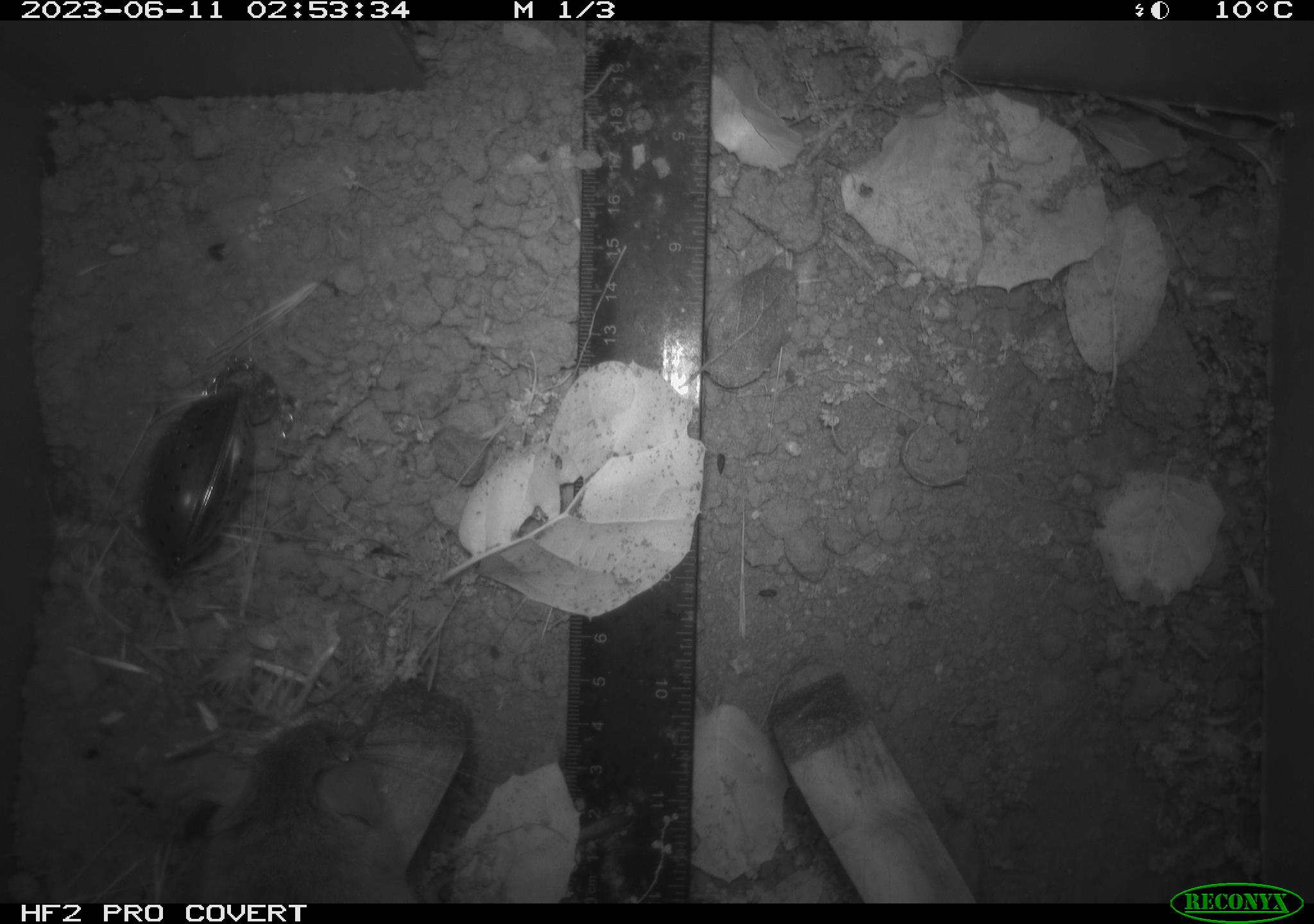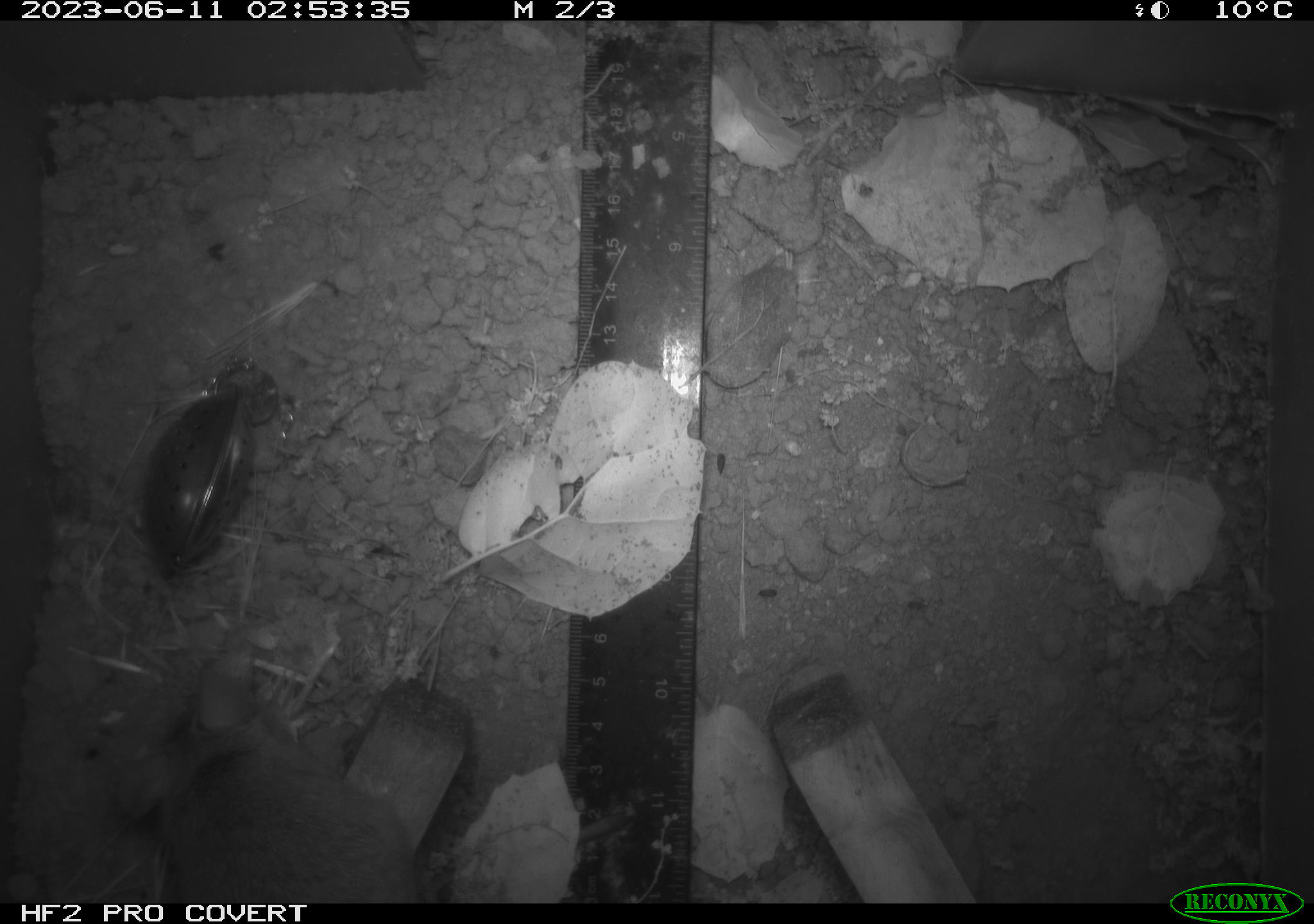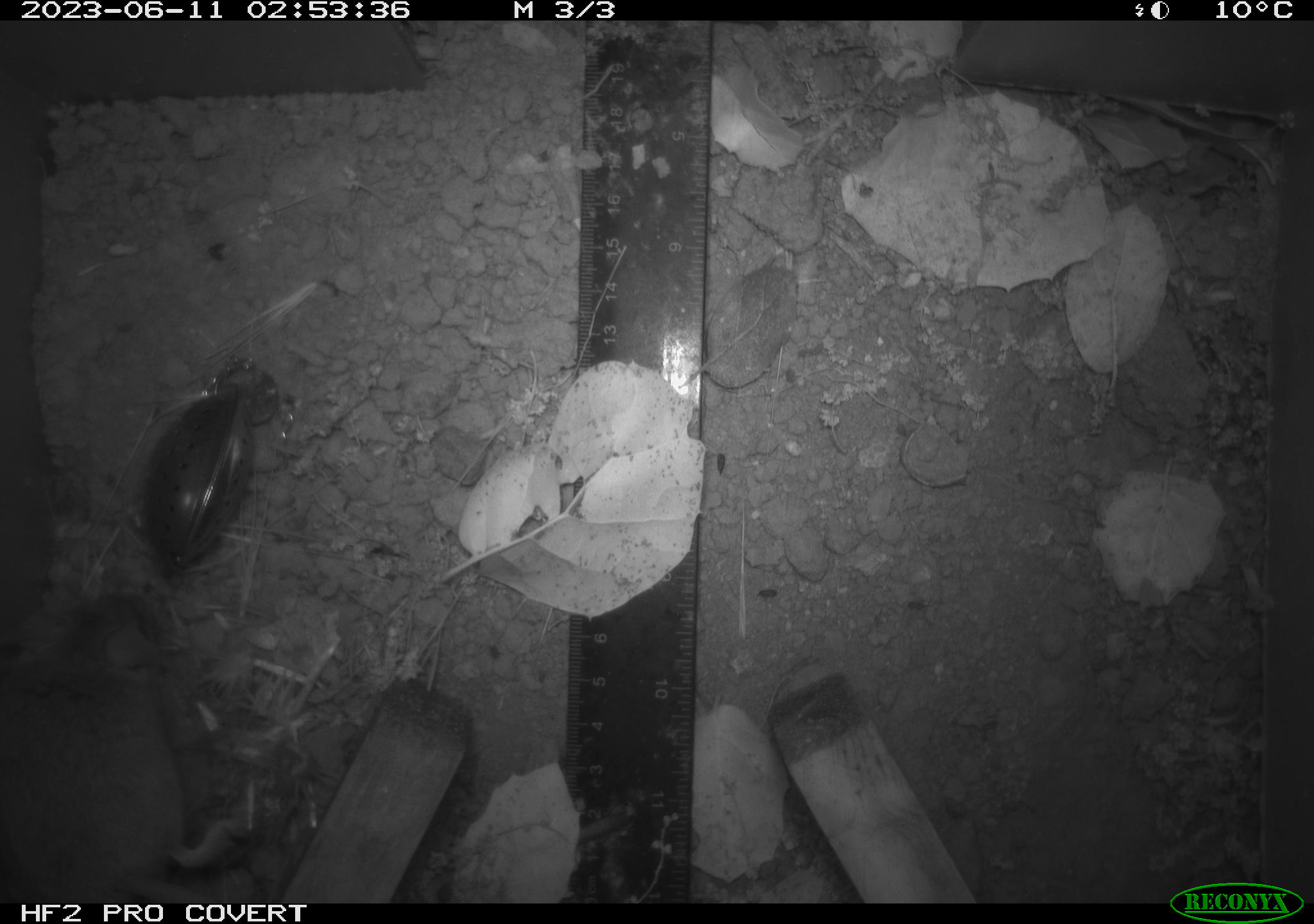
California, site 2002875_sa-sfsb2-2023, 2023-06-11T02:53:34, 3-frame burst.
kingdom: Animalia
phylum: Chordata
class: Mammalia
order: Rodentia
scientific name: Rodentia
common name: mouse species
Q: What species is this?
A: Mouse species (Rodentia).